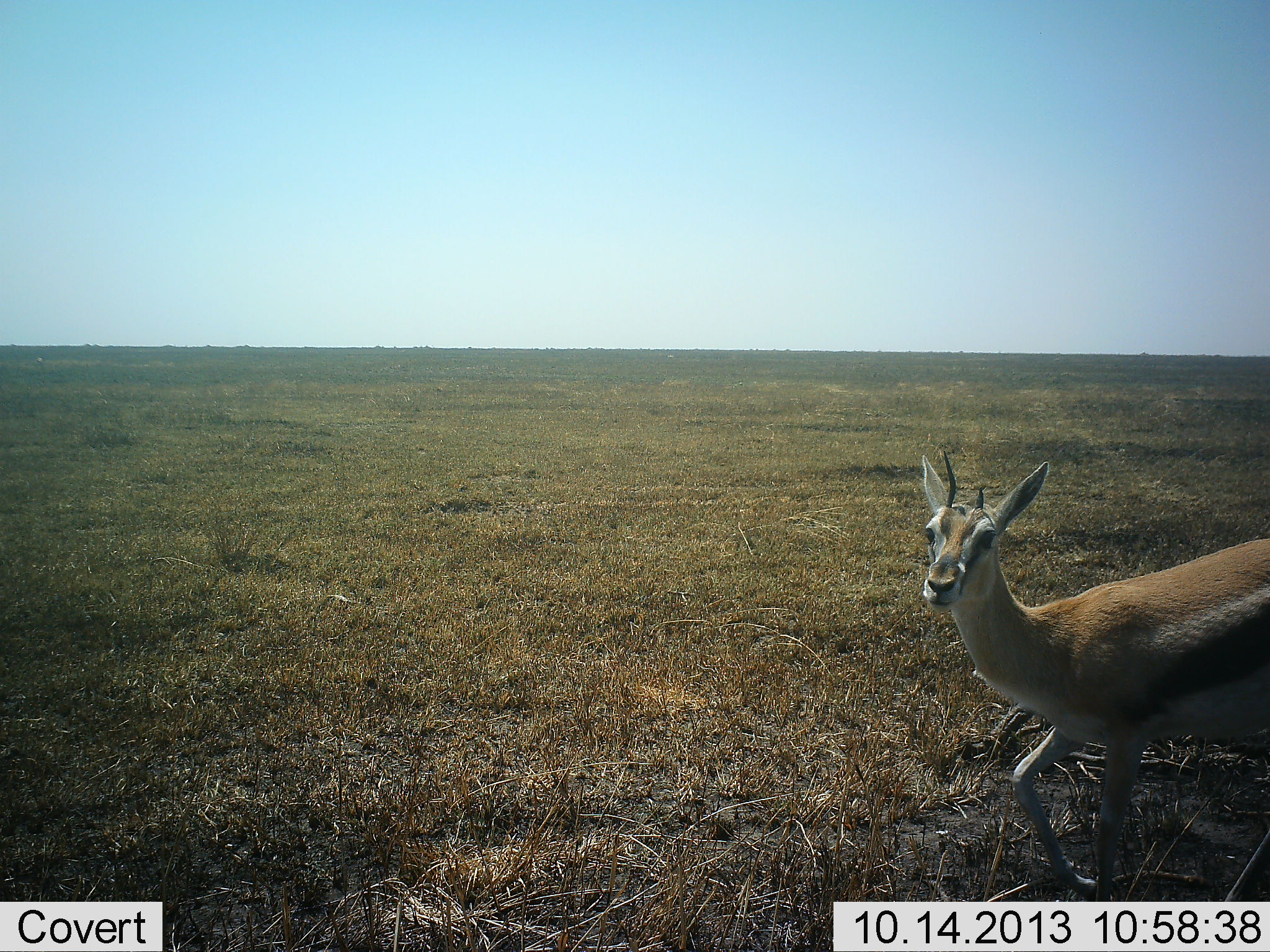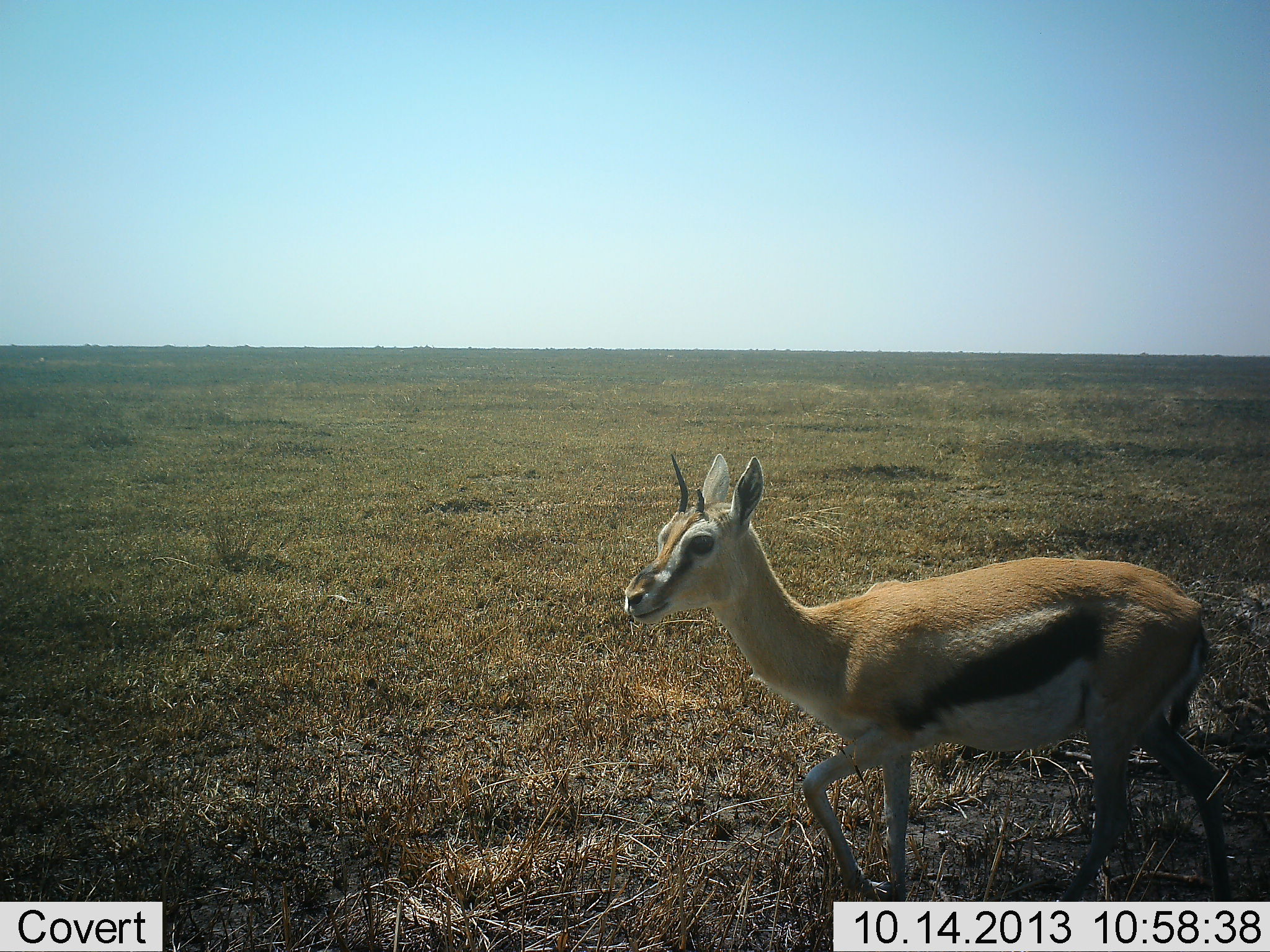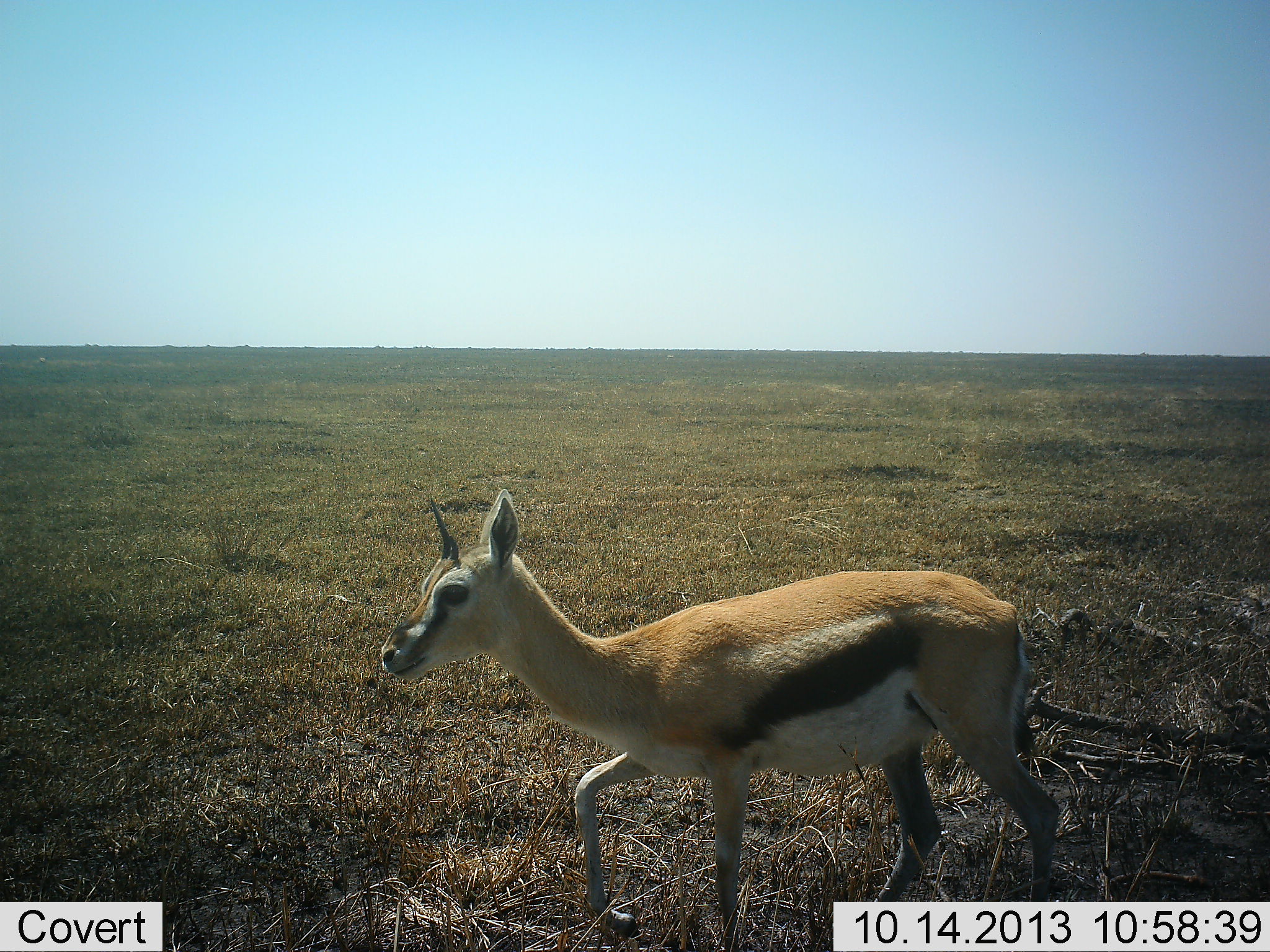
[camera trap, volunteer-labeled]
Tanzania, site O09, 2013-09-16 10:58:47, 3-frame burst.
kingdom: Animalia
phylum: Chordata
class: Mammalia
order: Artiodactyla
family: Bovidae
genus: Eudorcas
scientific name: Eudorcas thomsonii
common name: thomson's gazelle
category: gazellethomsons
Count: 1.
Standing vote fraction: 9%.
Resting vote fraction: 0%.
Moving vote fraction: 94%.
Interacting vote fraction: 0%.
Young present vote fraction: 6%.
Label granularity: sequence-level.